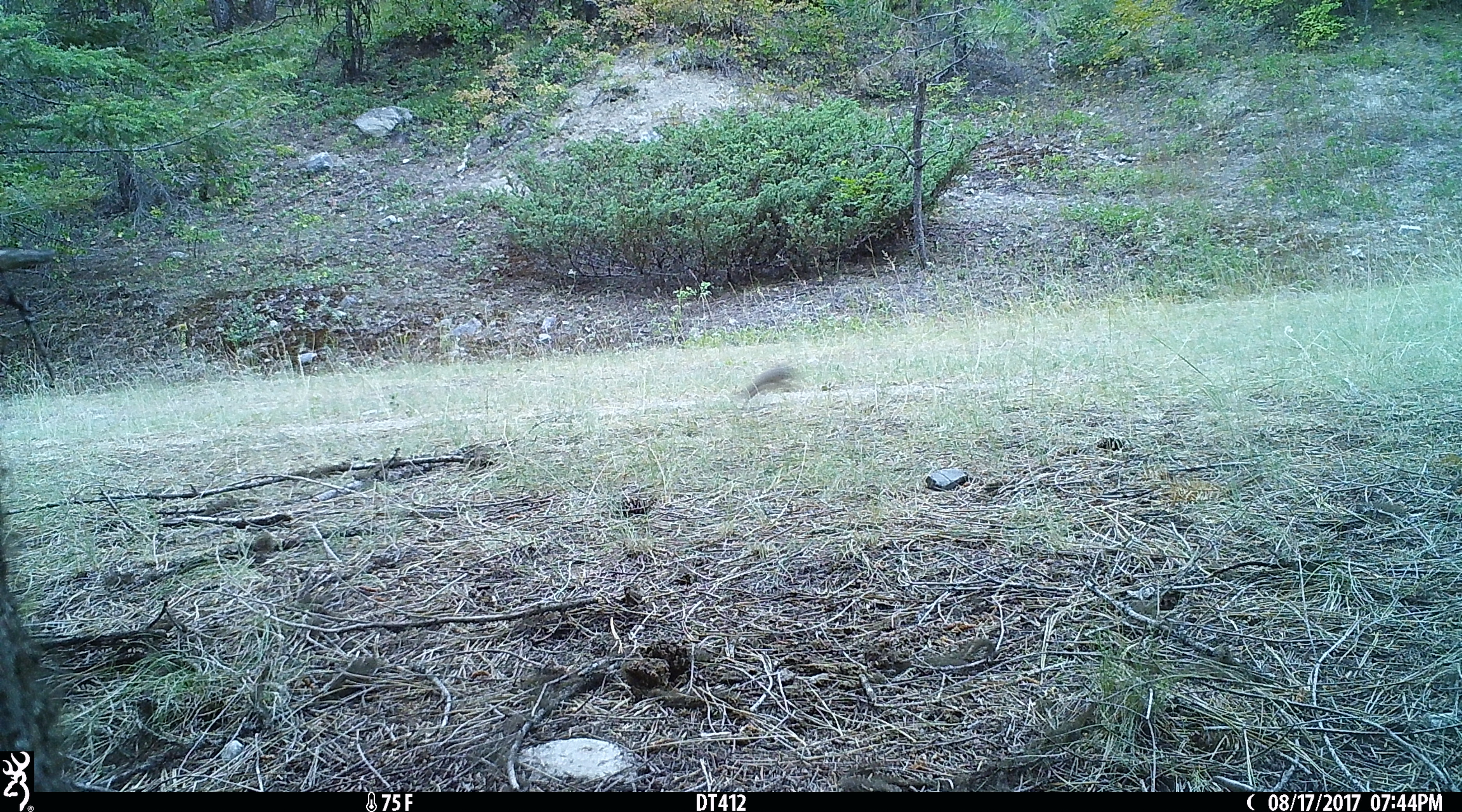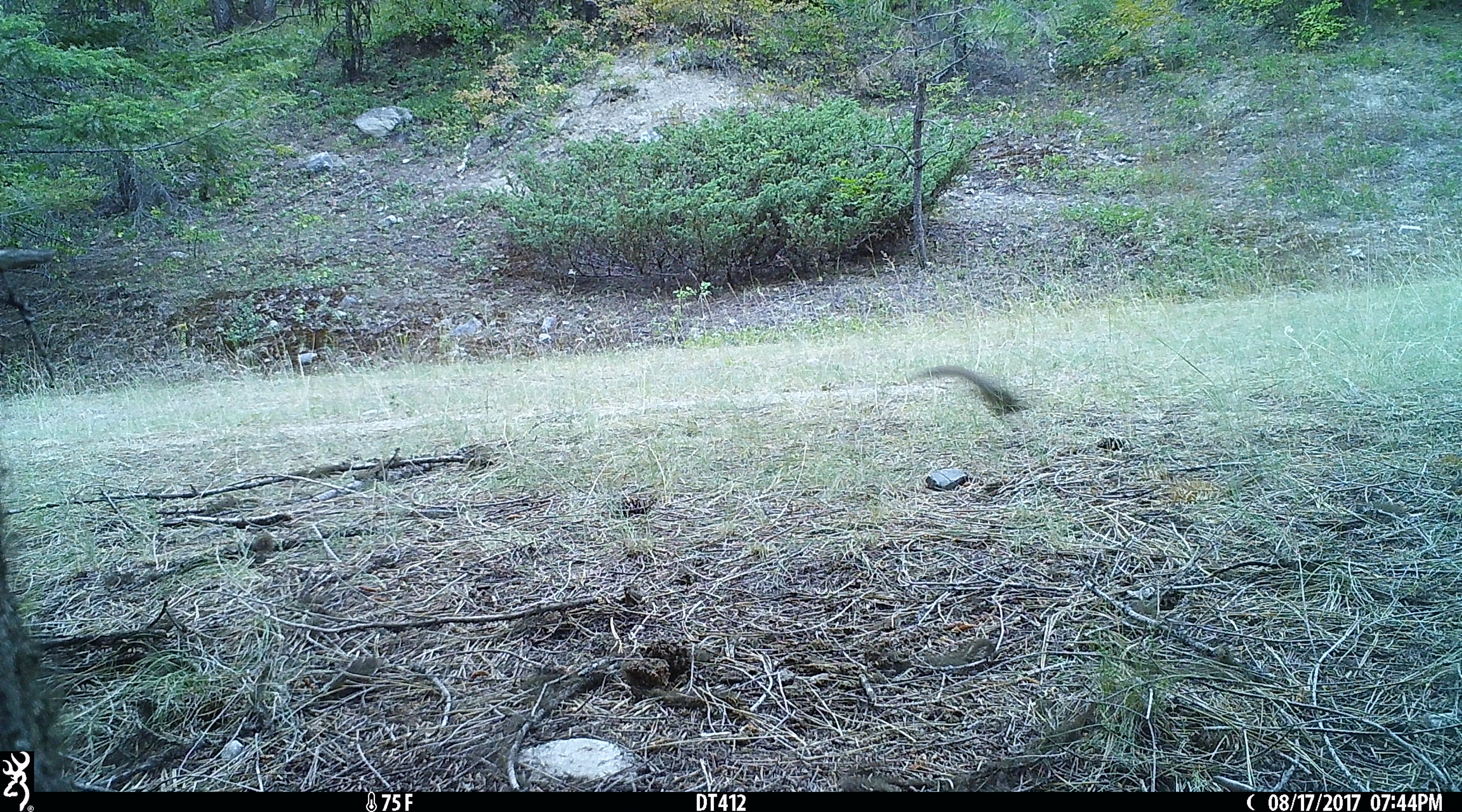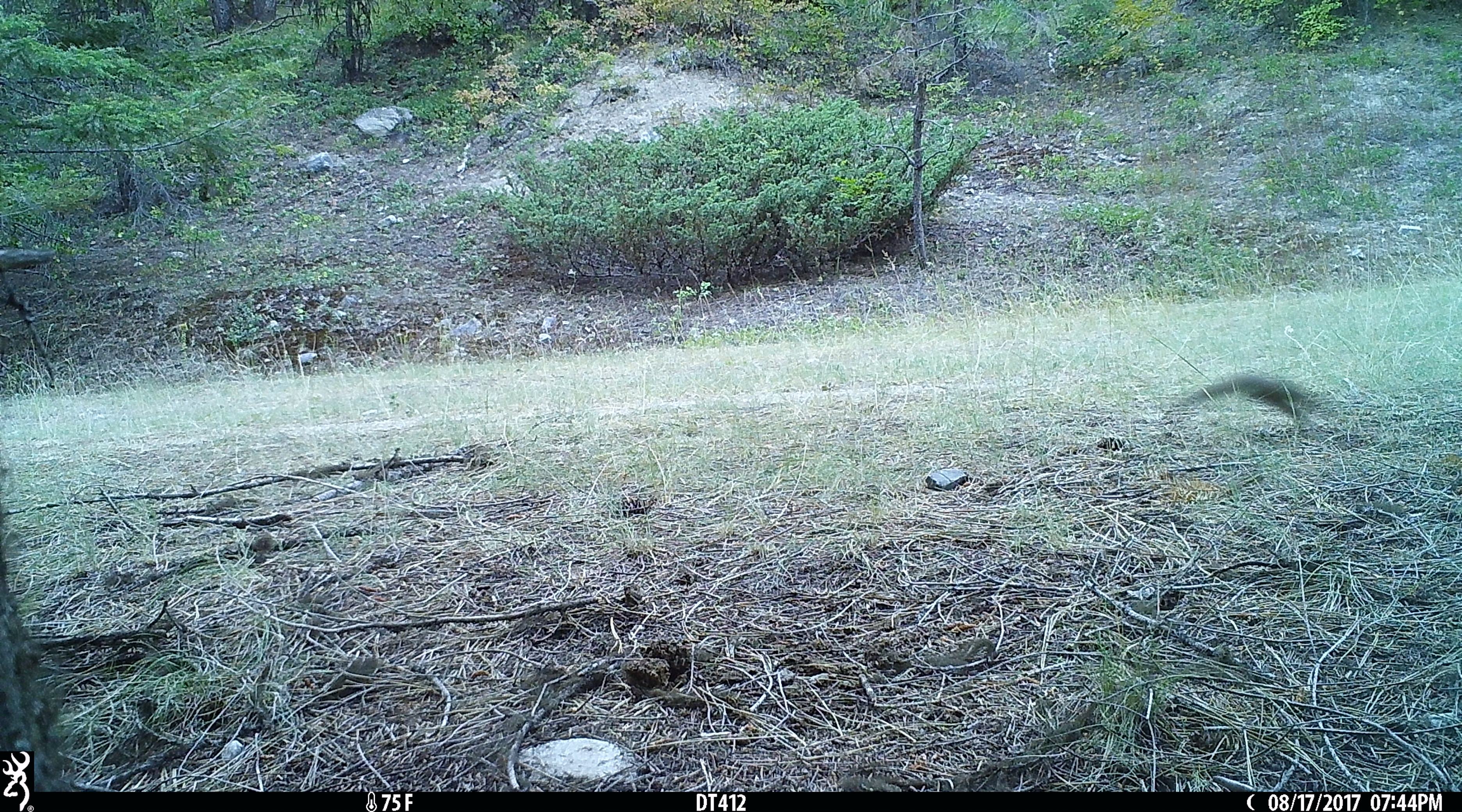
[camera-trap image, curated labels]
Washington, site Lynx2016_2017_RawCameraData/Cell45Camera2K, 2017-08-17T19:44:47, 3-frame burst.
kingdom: Animalia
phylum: Chordata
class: Mammalia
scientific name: Mammalia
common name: small mammal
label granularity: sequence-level